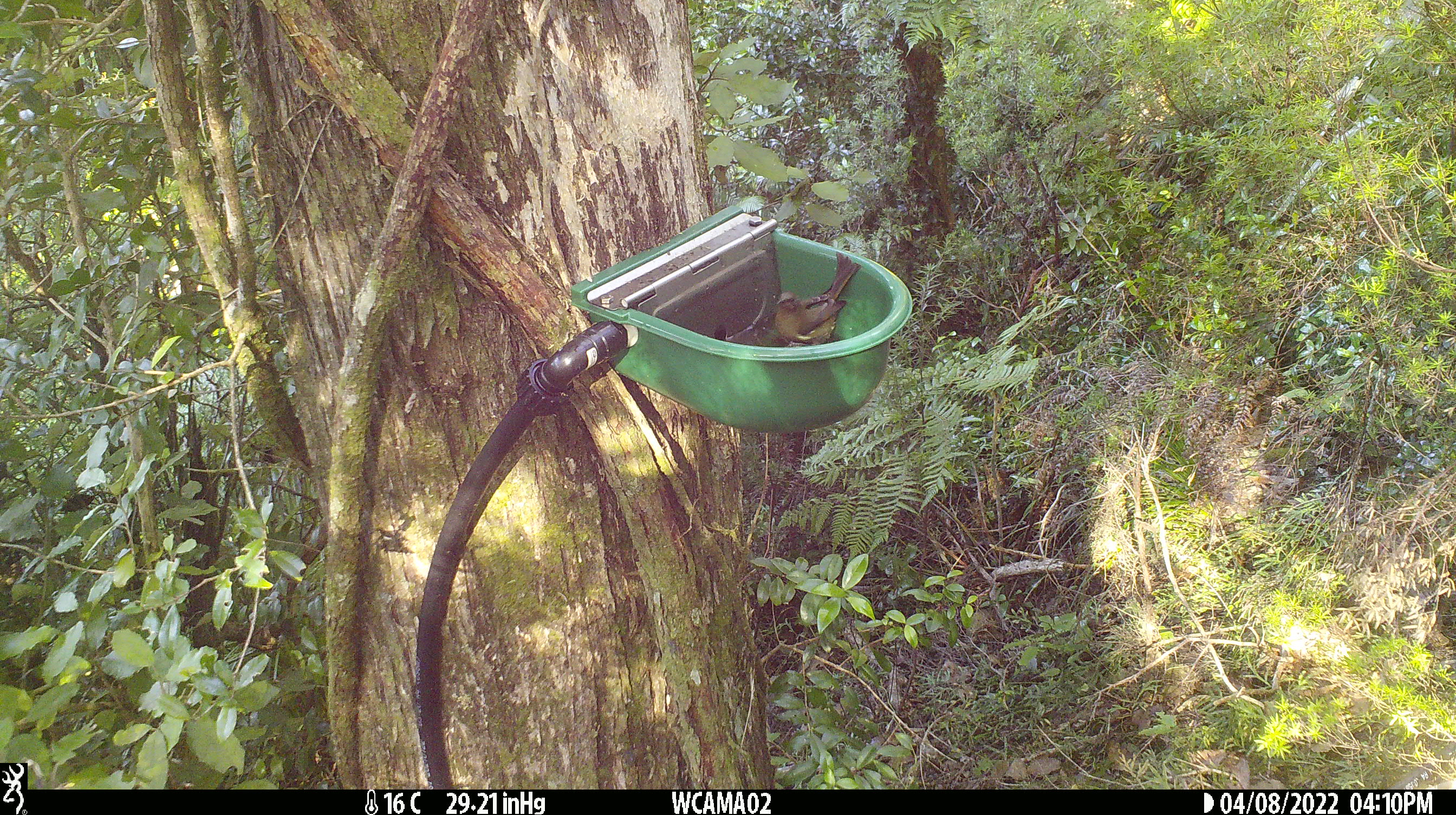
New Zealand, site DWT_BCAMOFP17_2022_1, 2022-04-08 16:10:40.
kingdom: Animalia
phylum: Chordata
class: Aves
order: Passeriformes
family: Meliphagidae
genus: Anthornis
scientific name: Anthornis melanura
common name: new zealand bellbird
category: bellbird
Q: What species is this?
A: Bellbird (new zealand bellbird) (Anthornis melanura).